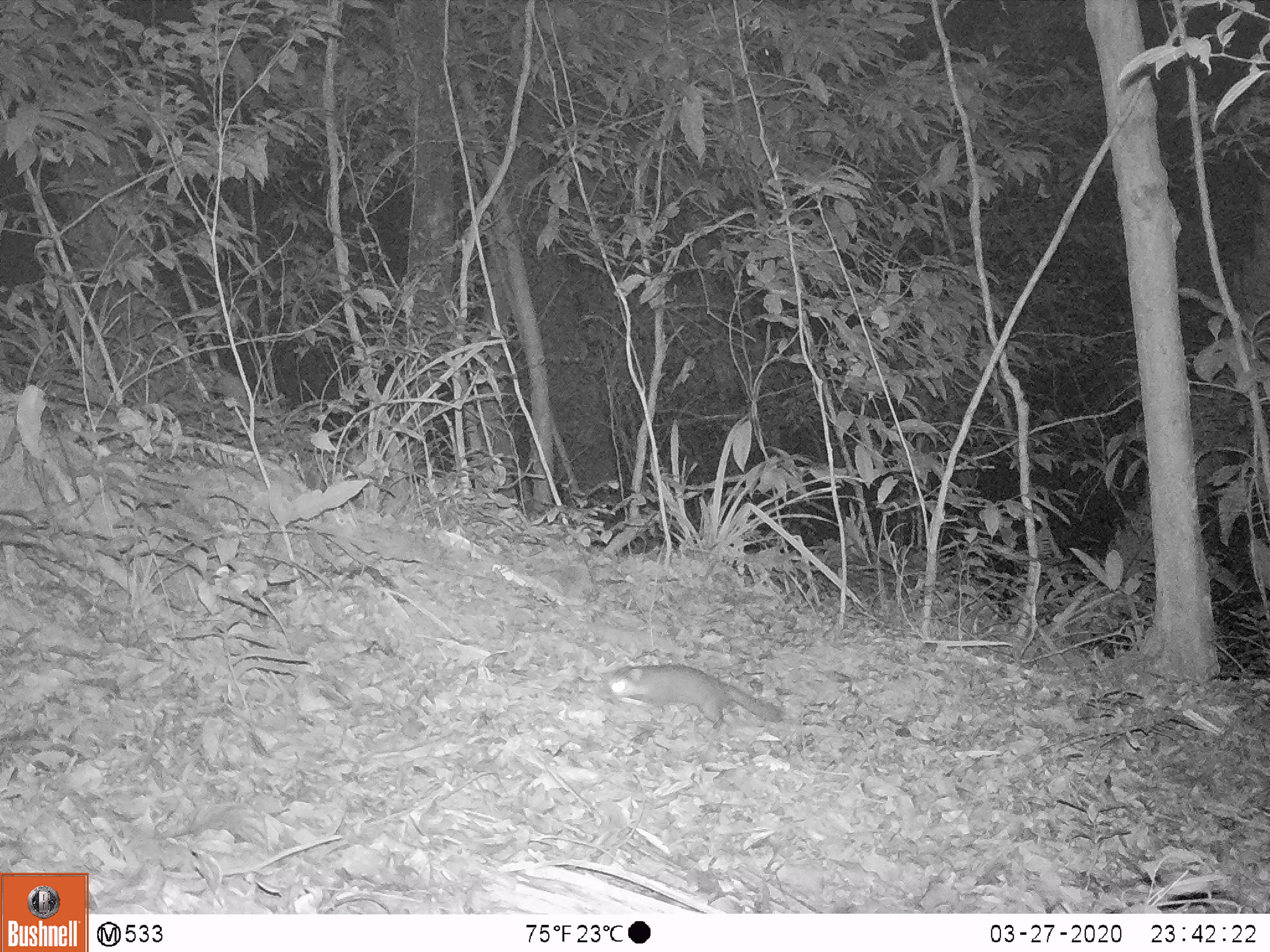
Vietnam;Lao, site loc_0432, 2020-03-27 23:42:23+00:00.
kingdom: Animalia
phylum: Chordata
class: Mammalia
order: Carnivora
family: Mustelidae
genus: Melogale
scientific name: Melogale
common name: ferret badger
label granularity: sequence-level